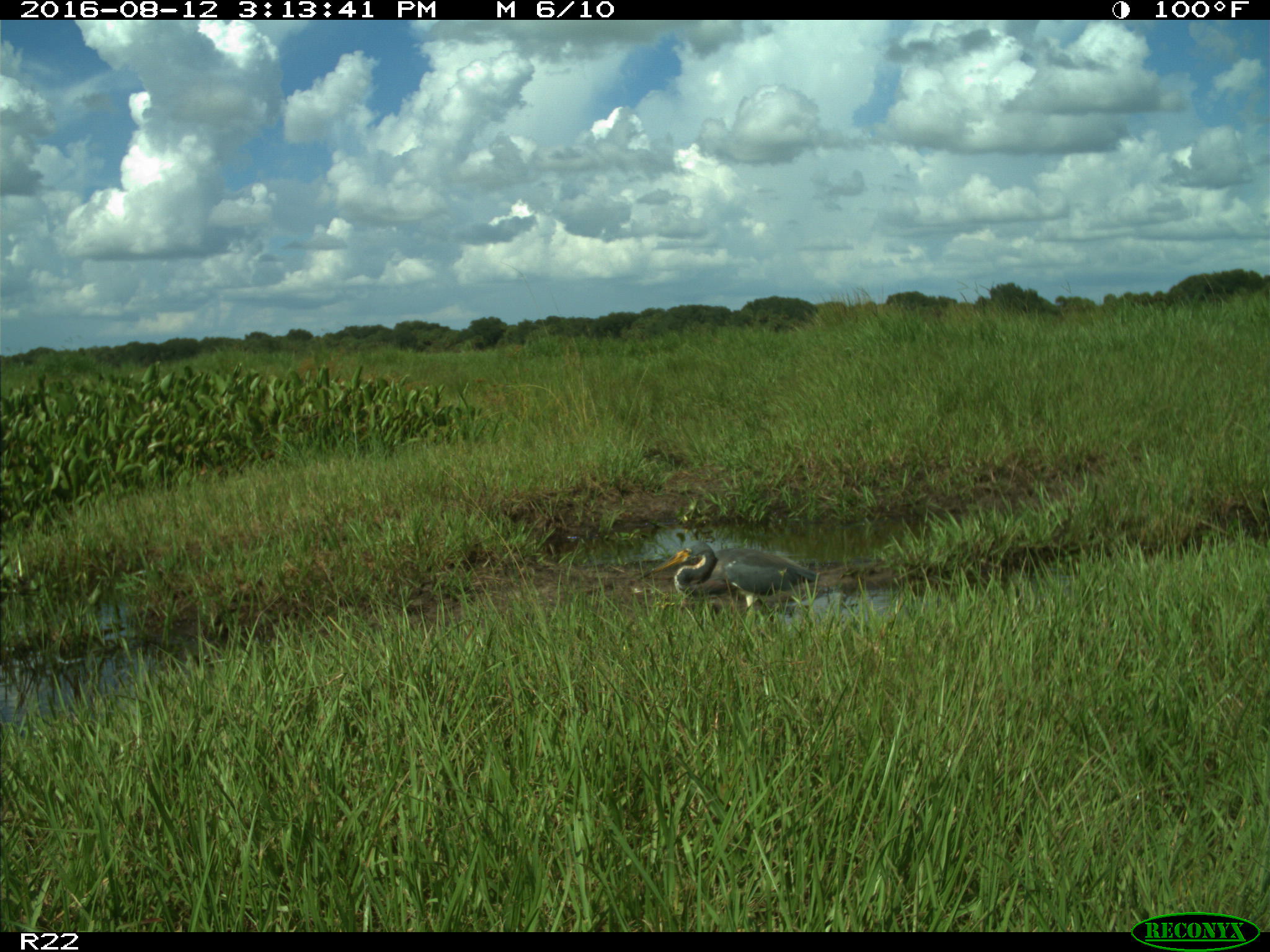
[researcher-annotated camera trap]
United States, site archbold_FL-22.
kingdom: Animalia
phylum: Chordata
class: Aves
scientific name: Aves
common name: birds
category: unidentified bird